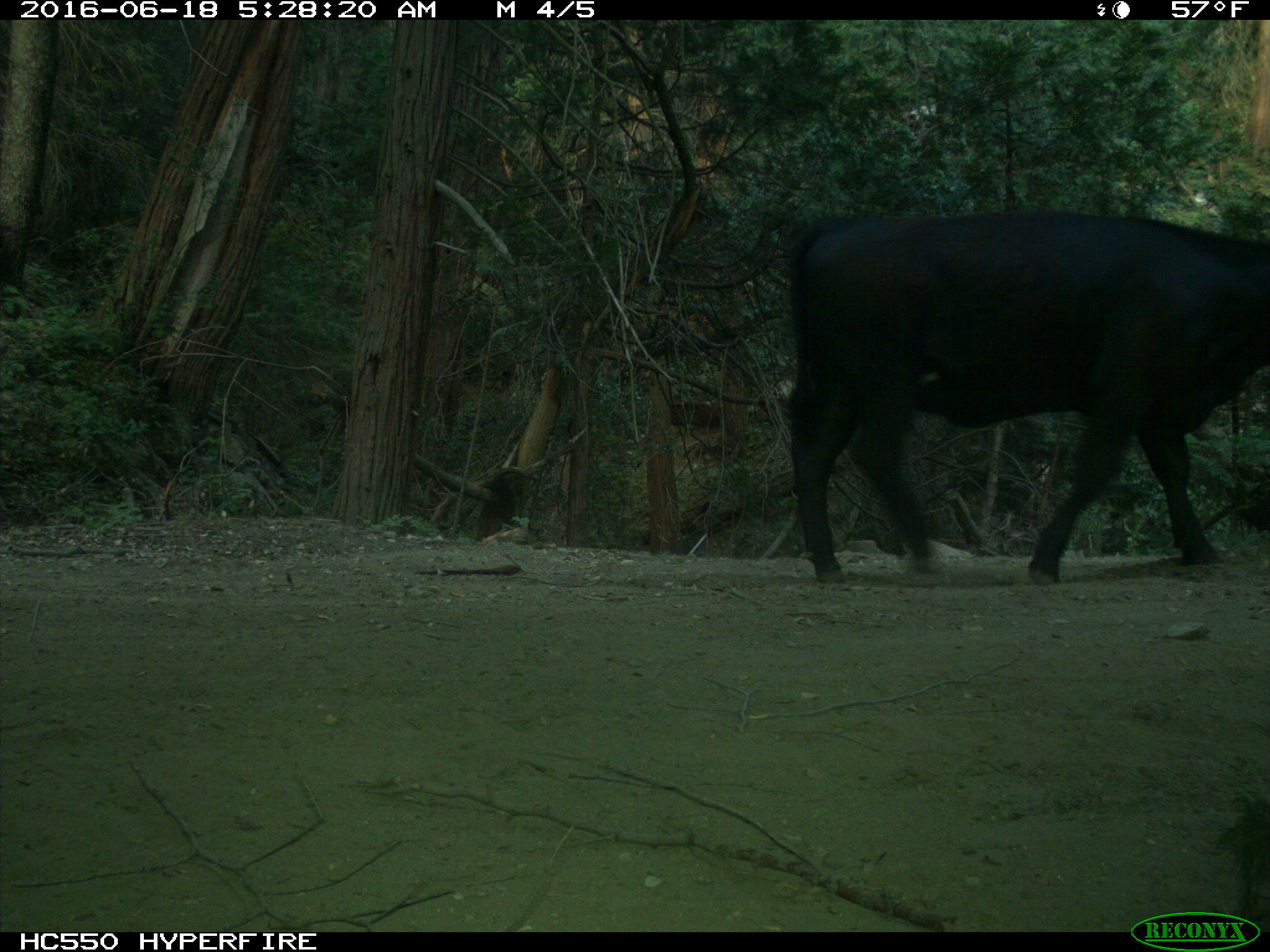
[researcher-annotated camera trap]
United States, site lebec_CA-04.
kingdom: Animalia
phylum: Chordata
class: Mammalia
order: Artiodactyla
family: Bovidae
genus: Bos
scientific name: Bos taurus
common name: domestic cow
Bos taurus (domestic cow).